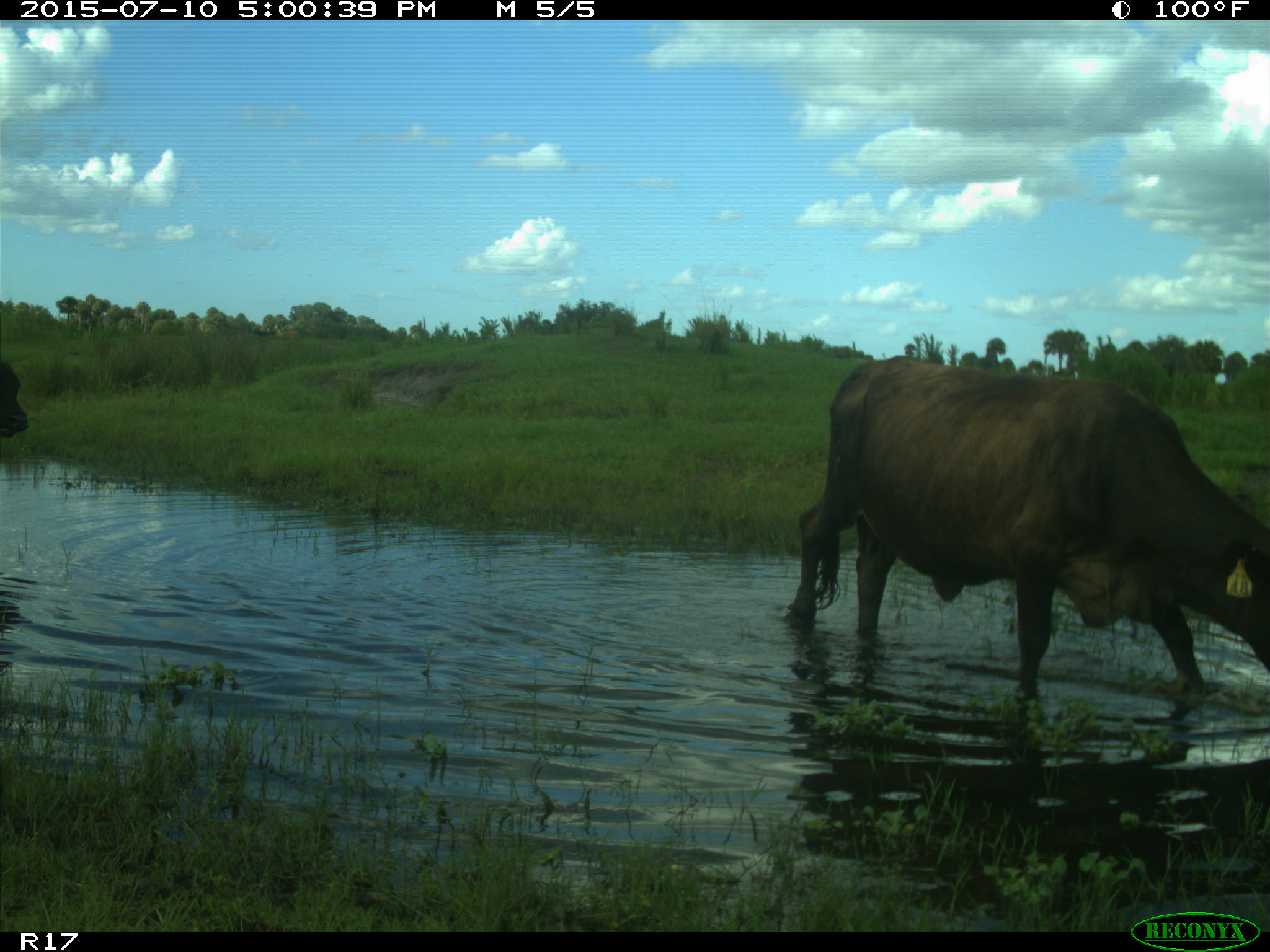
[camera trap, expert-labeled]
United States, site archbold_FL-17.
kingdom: Animalia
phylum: Chordata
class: Mammalia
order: Artiodactyla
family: Bovidae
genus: Bos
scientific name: Bos taurus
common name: domestic cow